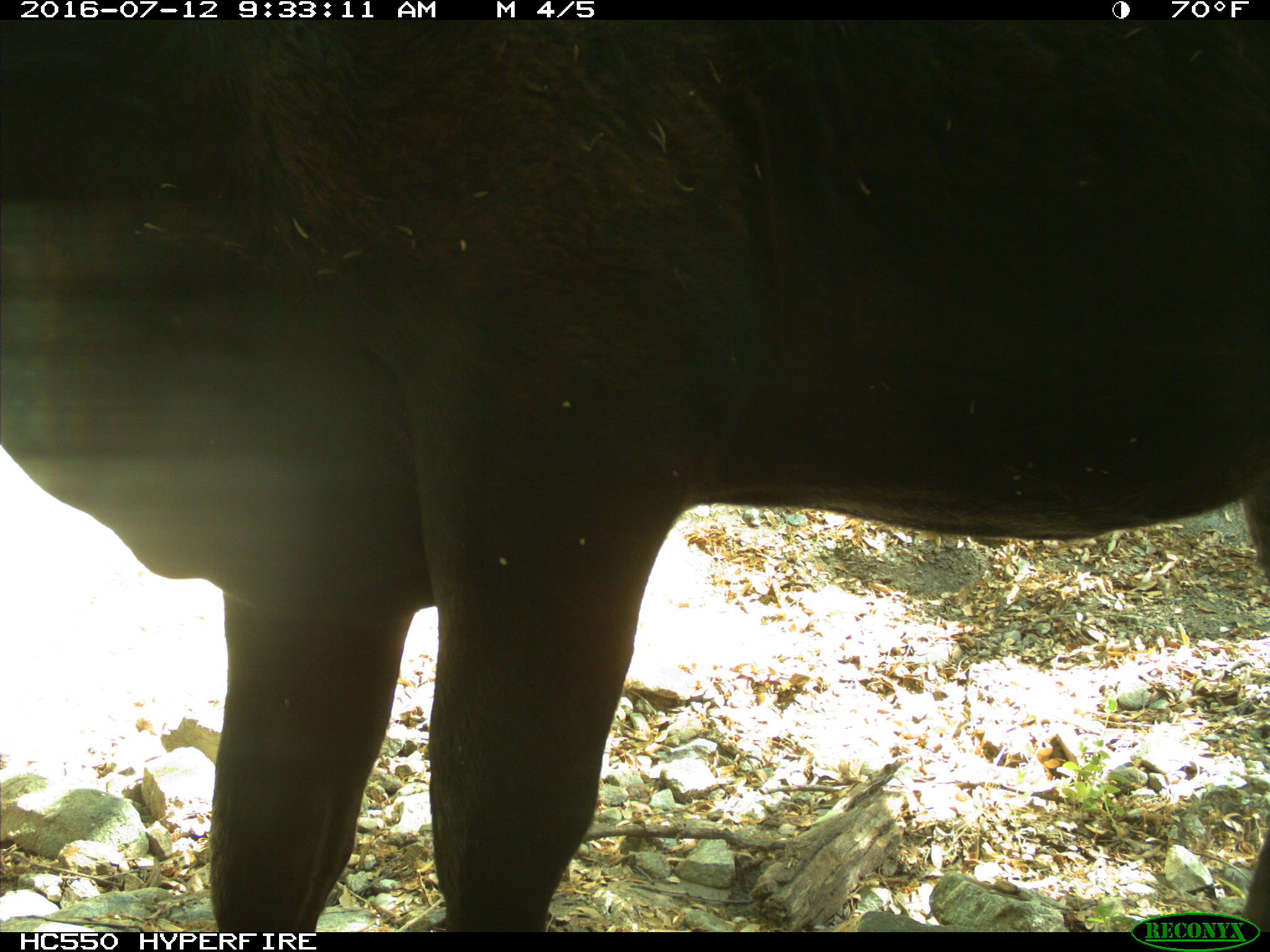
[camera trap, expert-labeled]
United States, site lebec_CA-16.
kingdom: Animalia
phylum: Chordata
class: Mammalia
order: Artiodactyla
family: Bovidae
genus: Bos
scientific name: Bos taurus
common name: domestic cow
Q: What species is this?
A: Bos taurus (domestic cow).